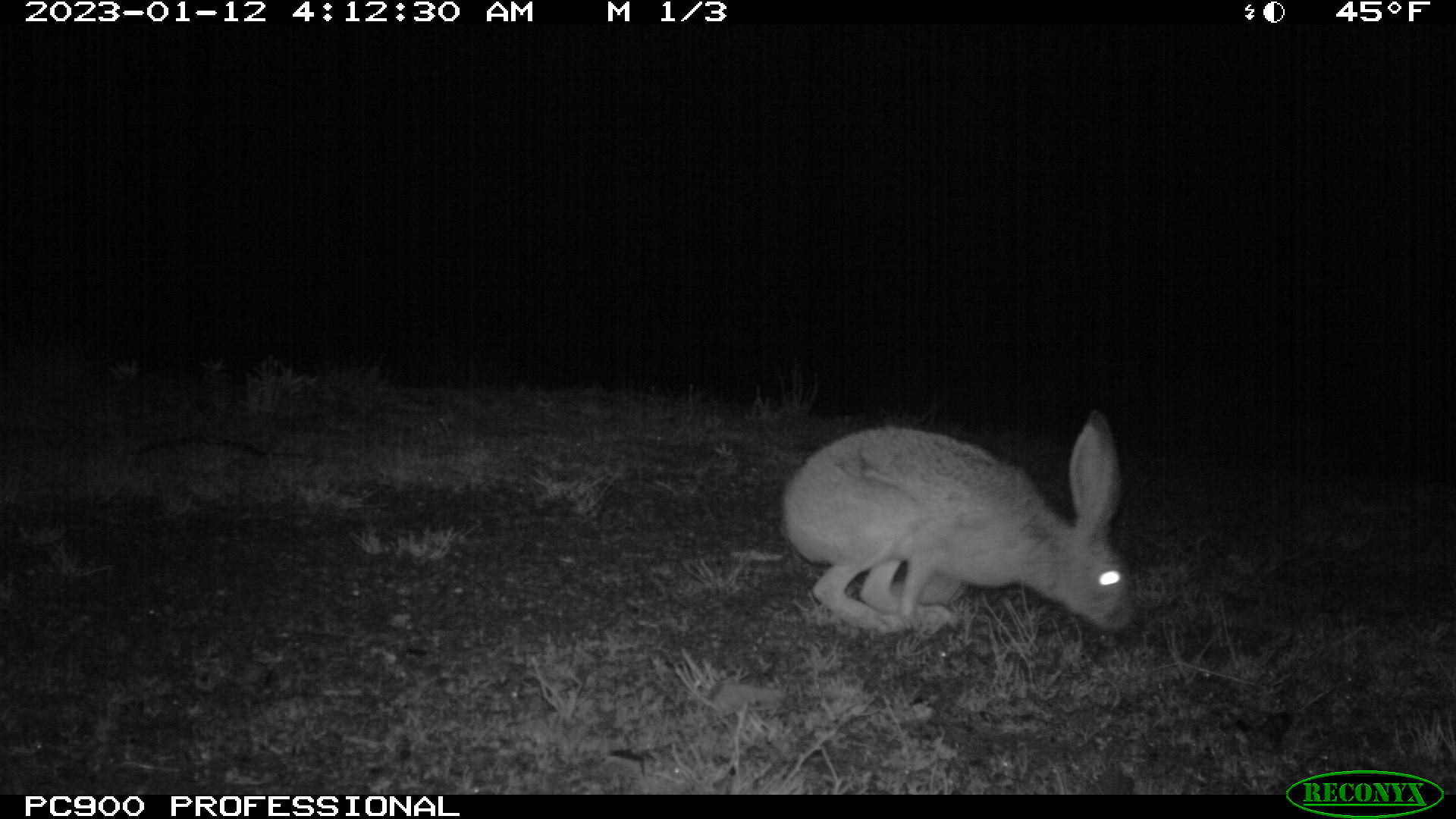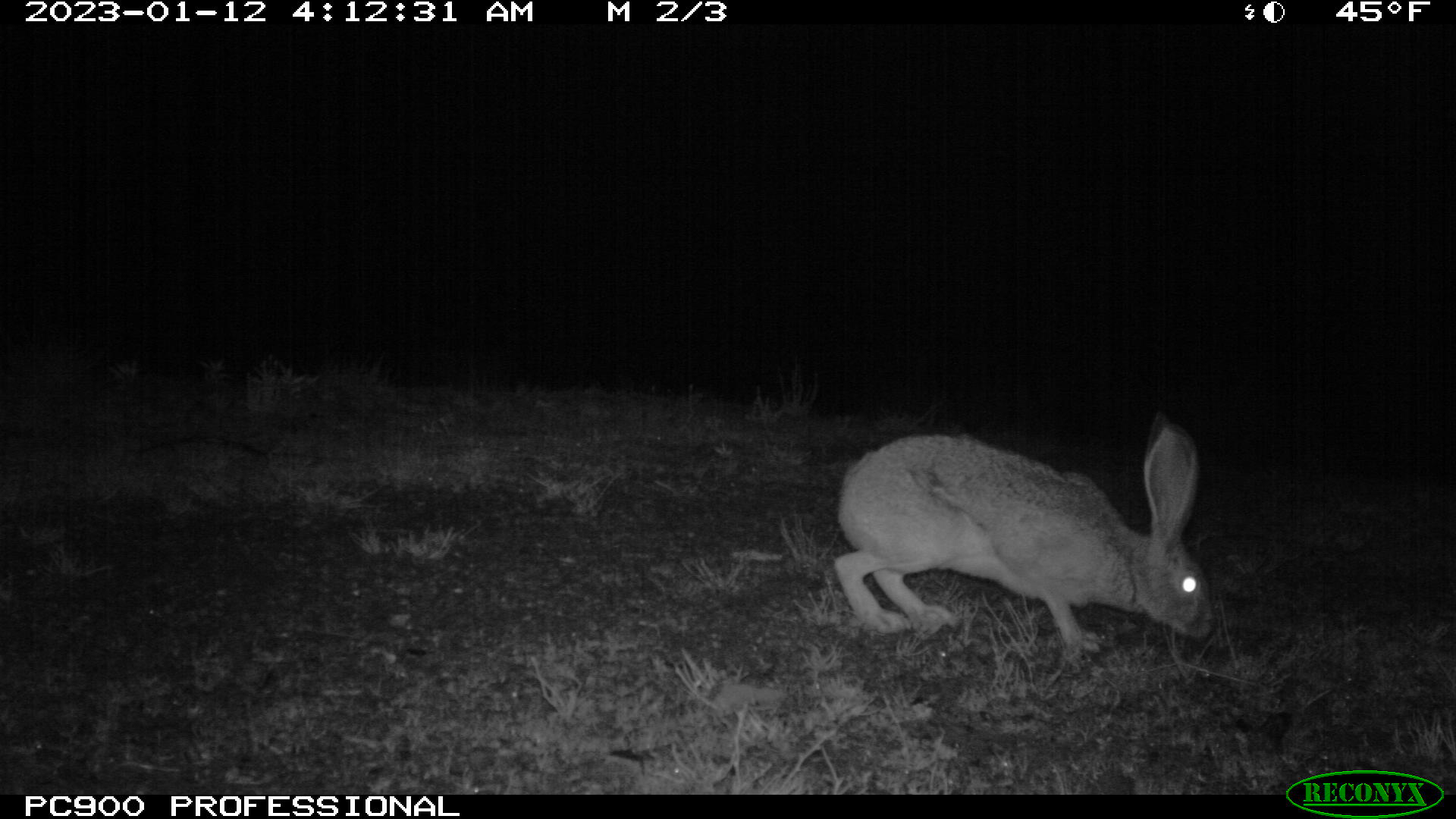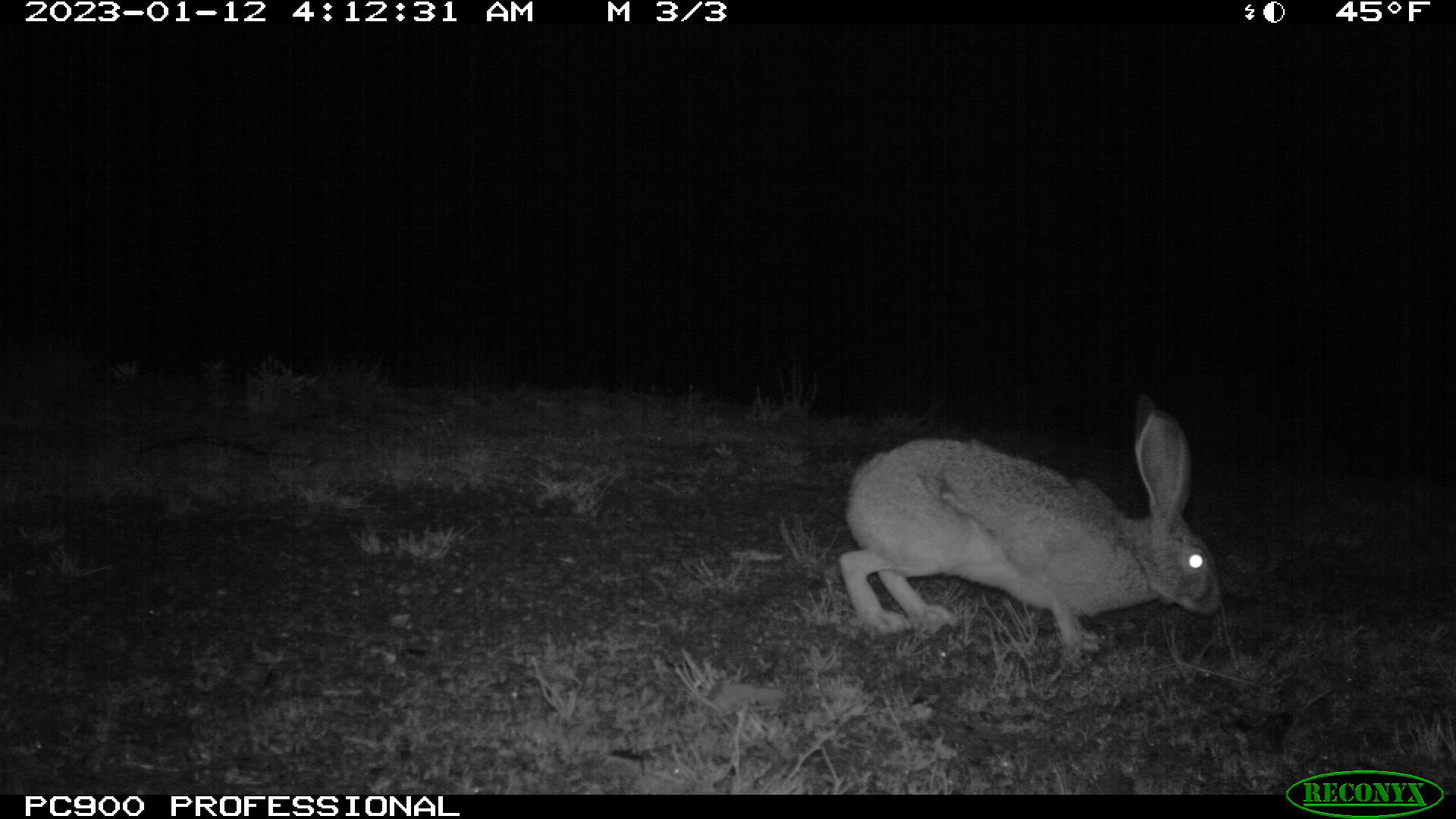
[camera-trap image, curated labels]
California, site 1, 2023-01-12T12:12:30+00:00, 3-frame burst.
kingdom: Animalia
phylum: Chordata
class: Mammalia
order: Lagomorpha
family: Leporidae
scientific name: Leporidae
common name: rabbit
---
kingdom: Animalia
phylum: Chordata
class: Mammalia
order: Lagomorpha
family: Leporidae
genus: Lepus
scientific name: Lepus californicus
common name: black-tailed jackrabbit